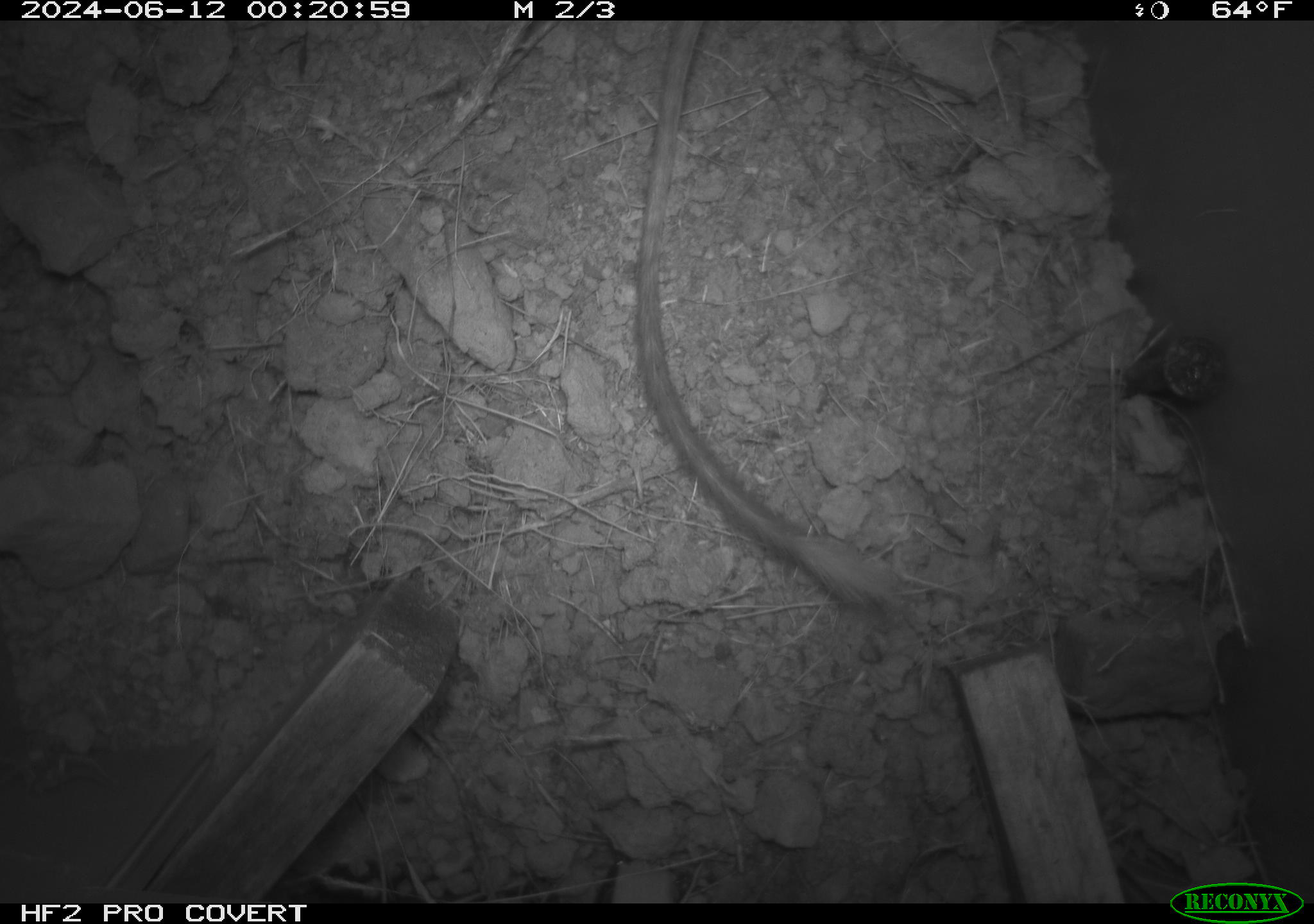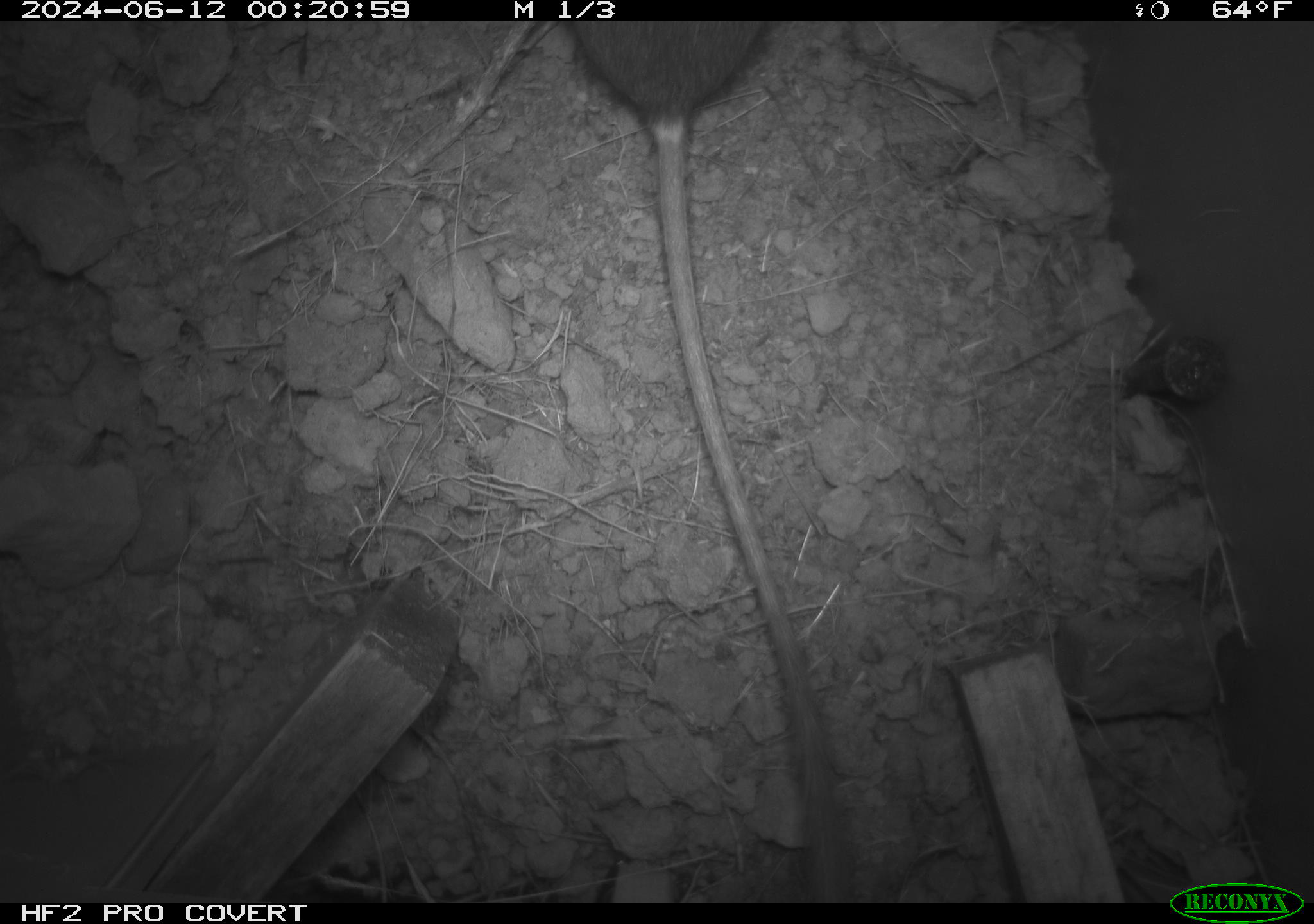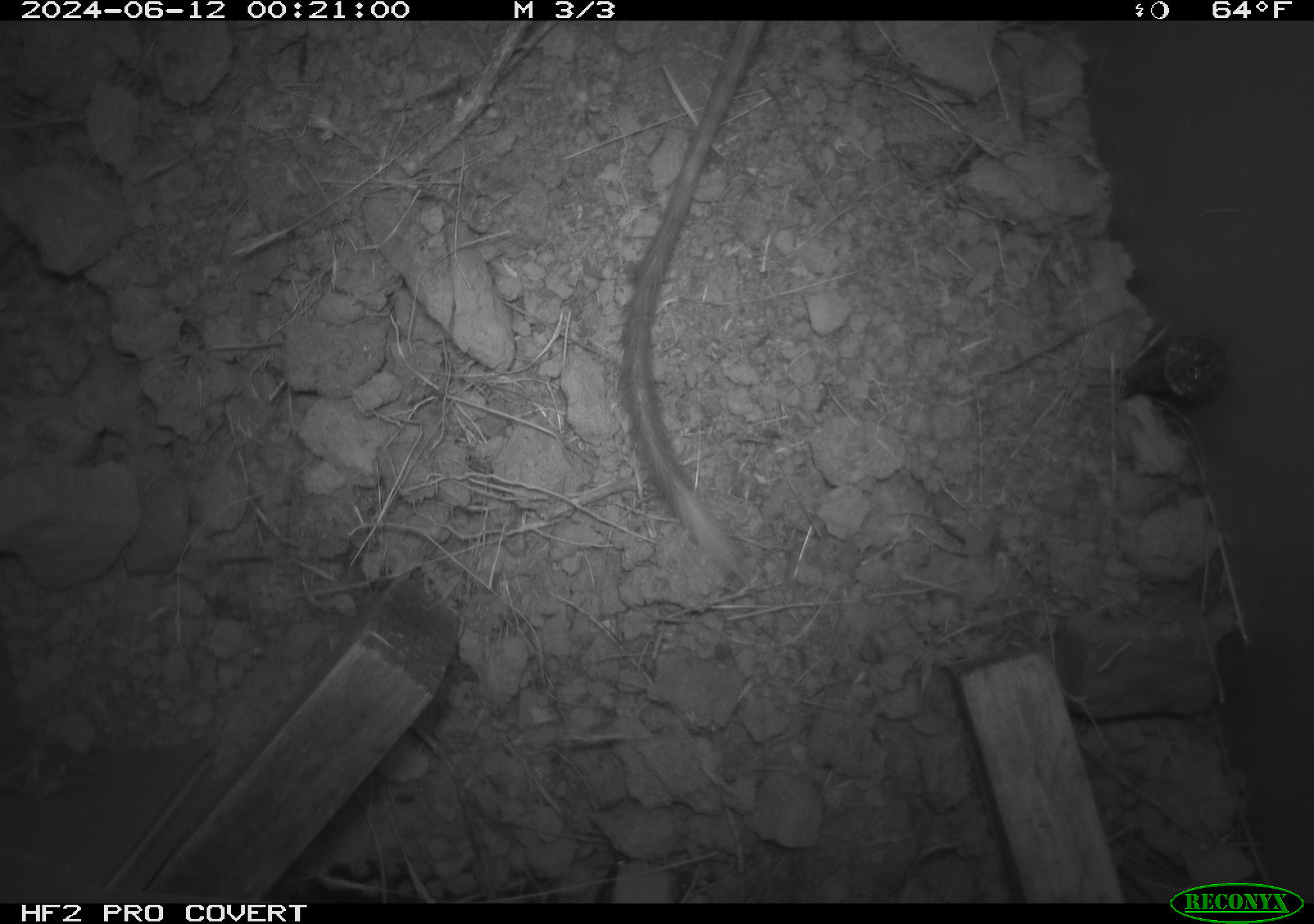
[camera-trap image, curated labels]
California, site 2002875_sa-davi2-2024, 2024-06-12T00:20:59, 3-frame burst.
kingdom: Animalia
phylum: Chordata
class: Mammalia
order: Rodentia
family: Heteromyidae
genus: Dipodomys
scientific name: Dipodomys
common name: kangaroo rats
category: dipodomys species